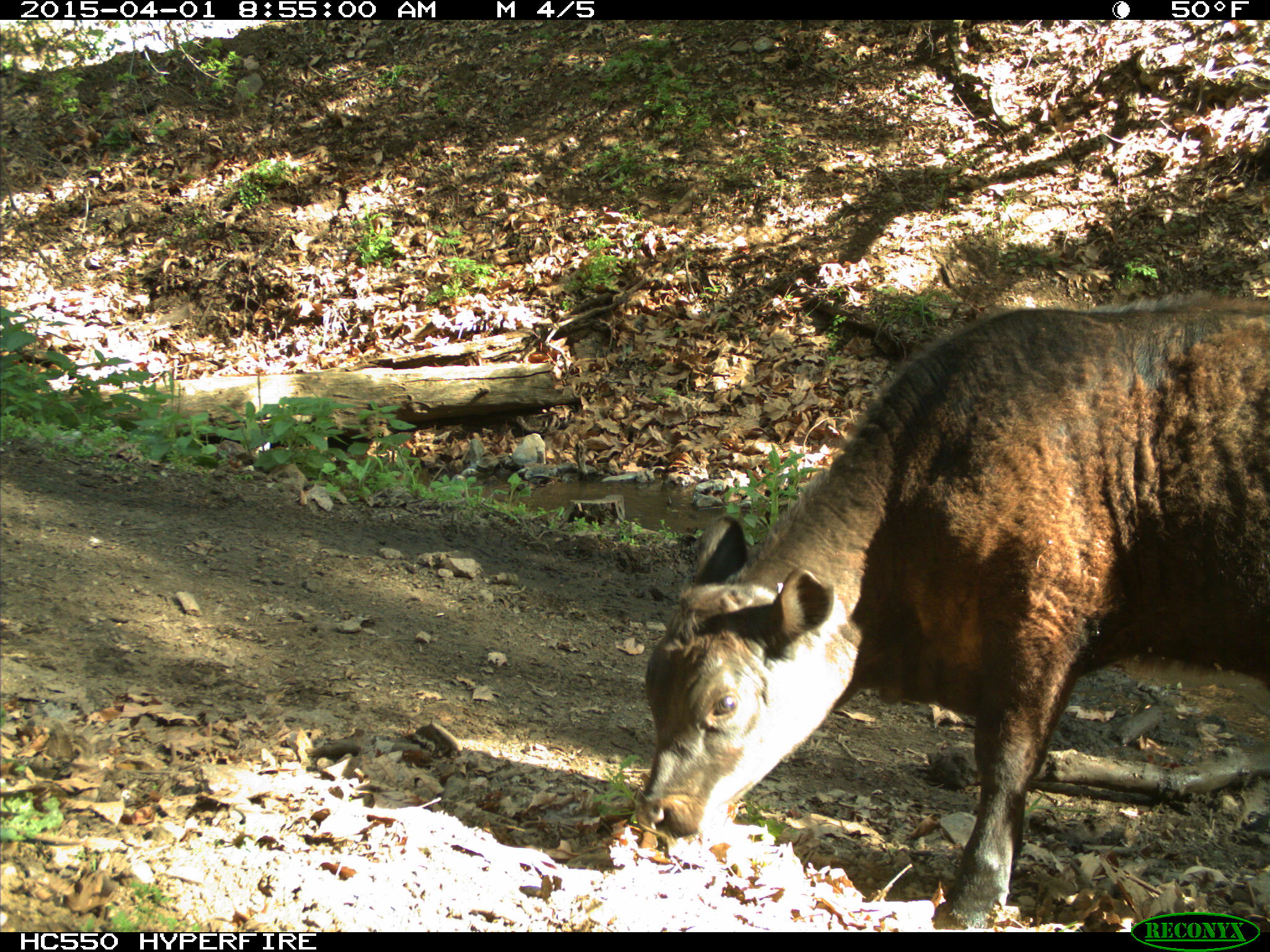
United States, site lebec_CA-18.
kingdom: Animalia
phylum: Chordata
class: Mammalia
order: Artiodactyla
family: Bovidae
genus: Bos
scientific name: Bos taurus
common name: domestic cow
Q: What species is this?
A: Bos taurus (domestic cow).